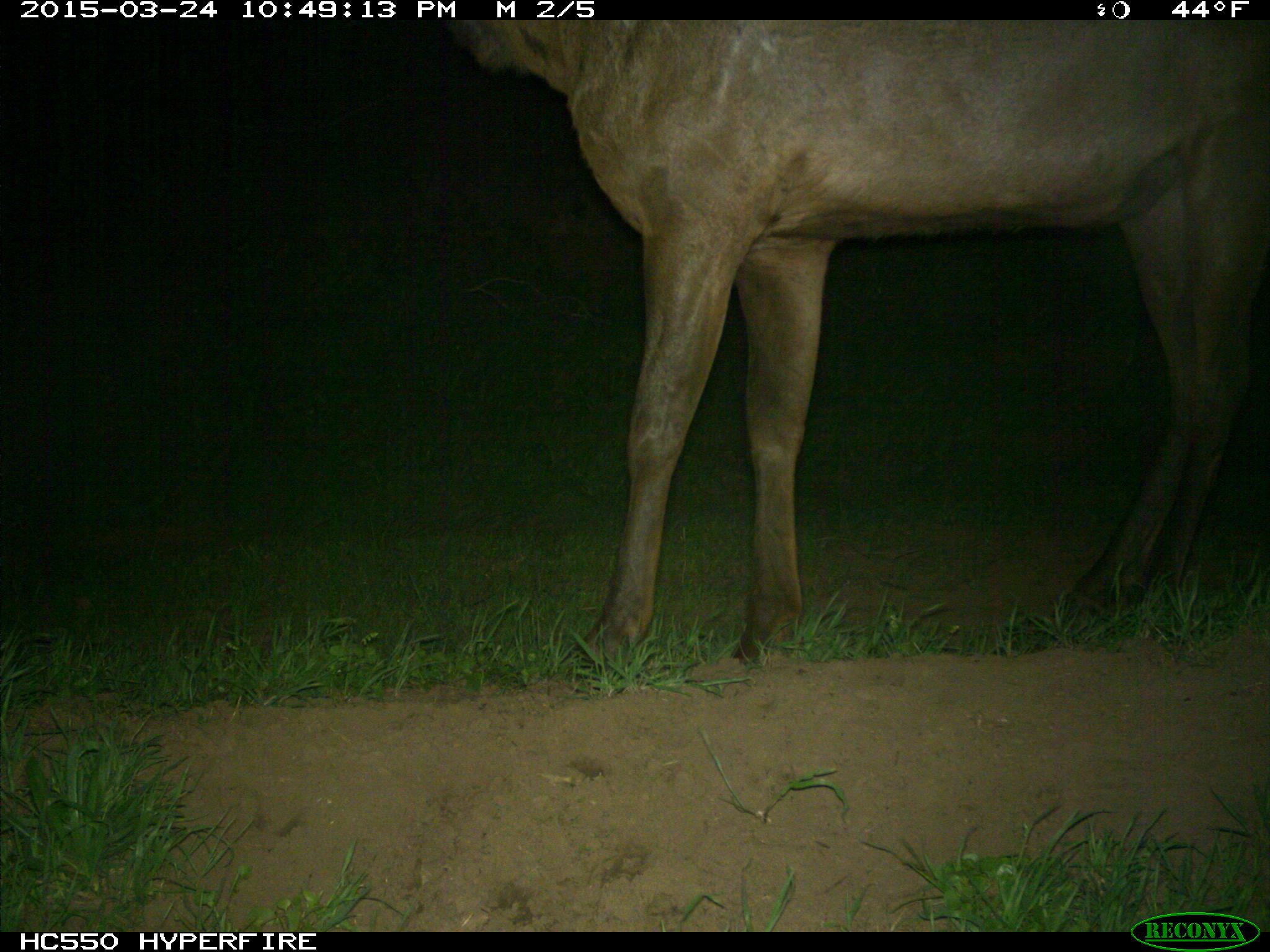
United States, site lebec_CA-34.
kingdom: Animalia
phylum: Chordata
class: Mammalia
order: Artiodactyla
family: Cervidae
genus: Cervus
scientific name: Cervus canadensis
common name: elk